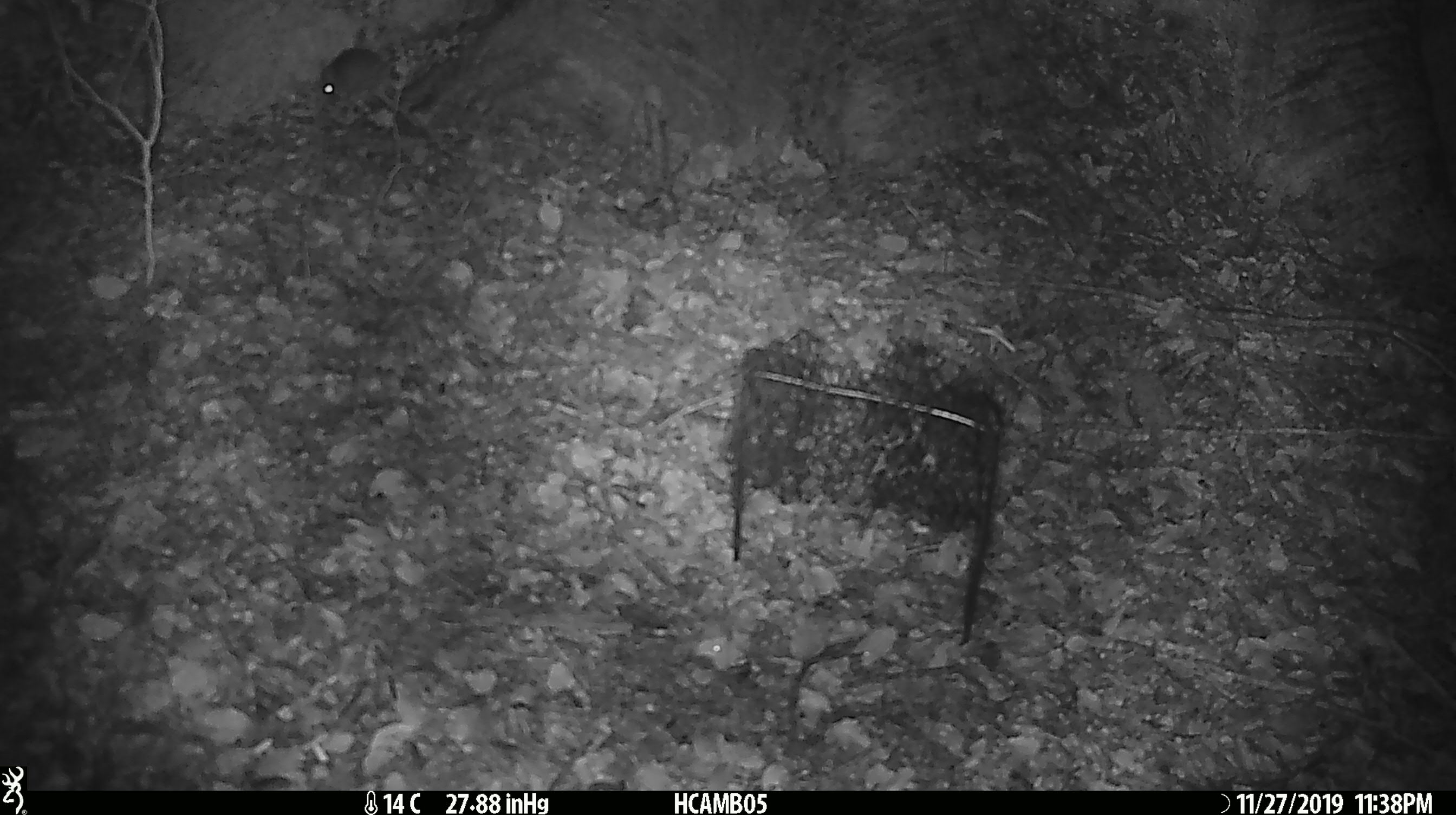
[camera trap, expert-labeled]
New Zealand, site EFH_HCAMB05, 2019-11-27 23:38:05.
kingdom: Animalia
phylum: Chordata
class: Mammalia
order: Rodentia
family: Muridae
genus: Mus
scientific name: Mus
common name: mouse